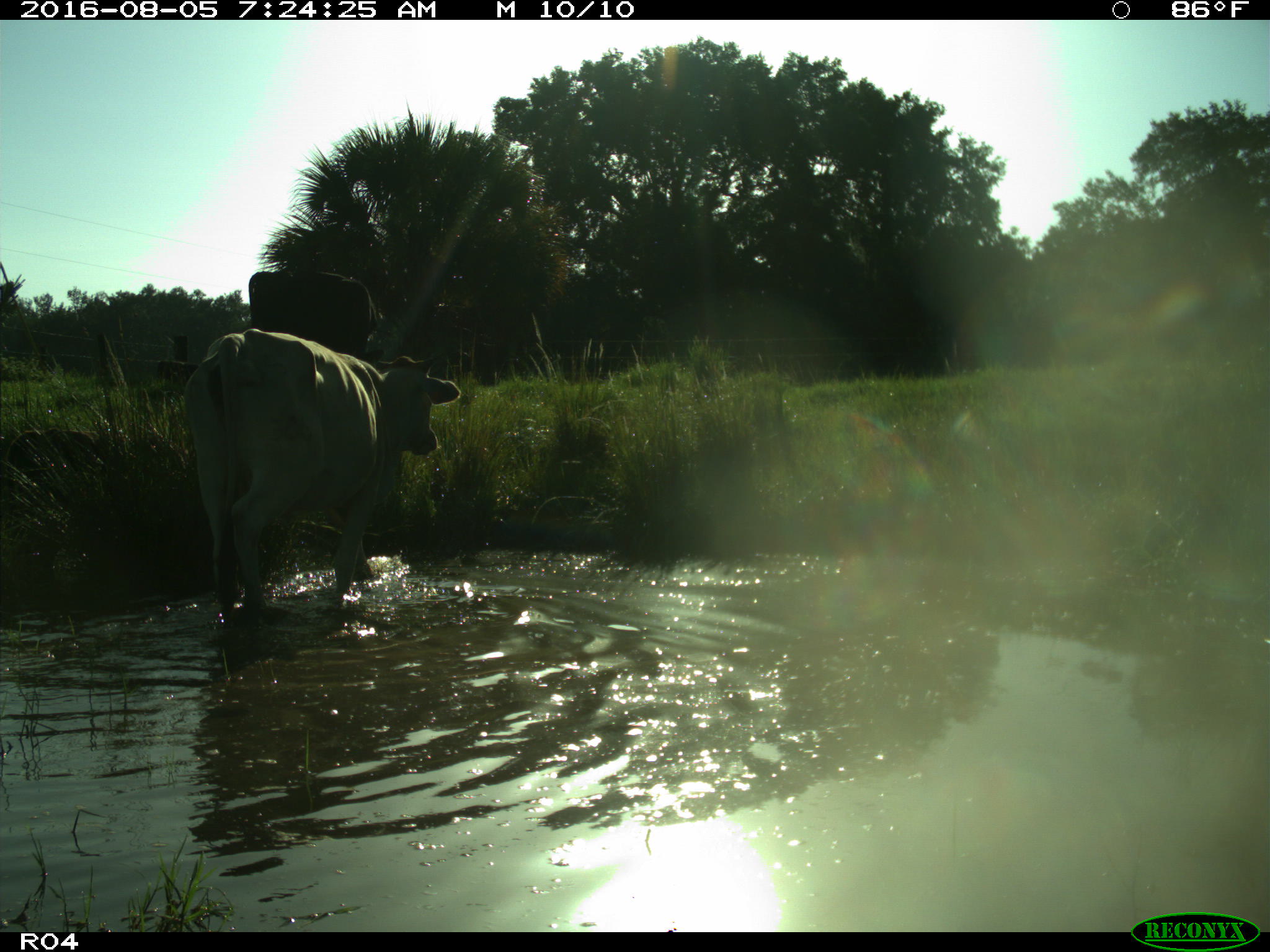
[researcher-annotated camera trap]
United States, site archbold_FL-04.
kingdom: Animalia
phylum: Chordata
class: Mammalia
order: Artiodactyla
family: Bovidae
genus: Bos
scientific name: Bos taurus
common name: domestic cow